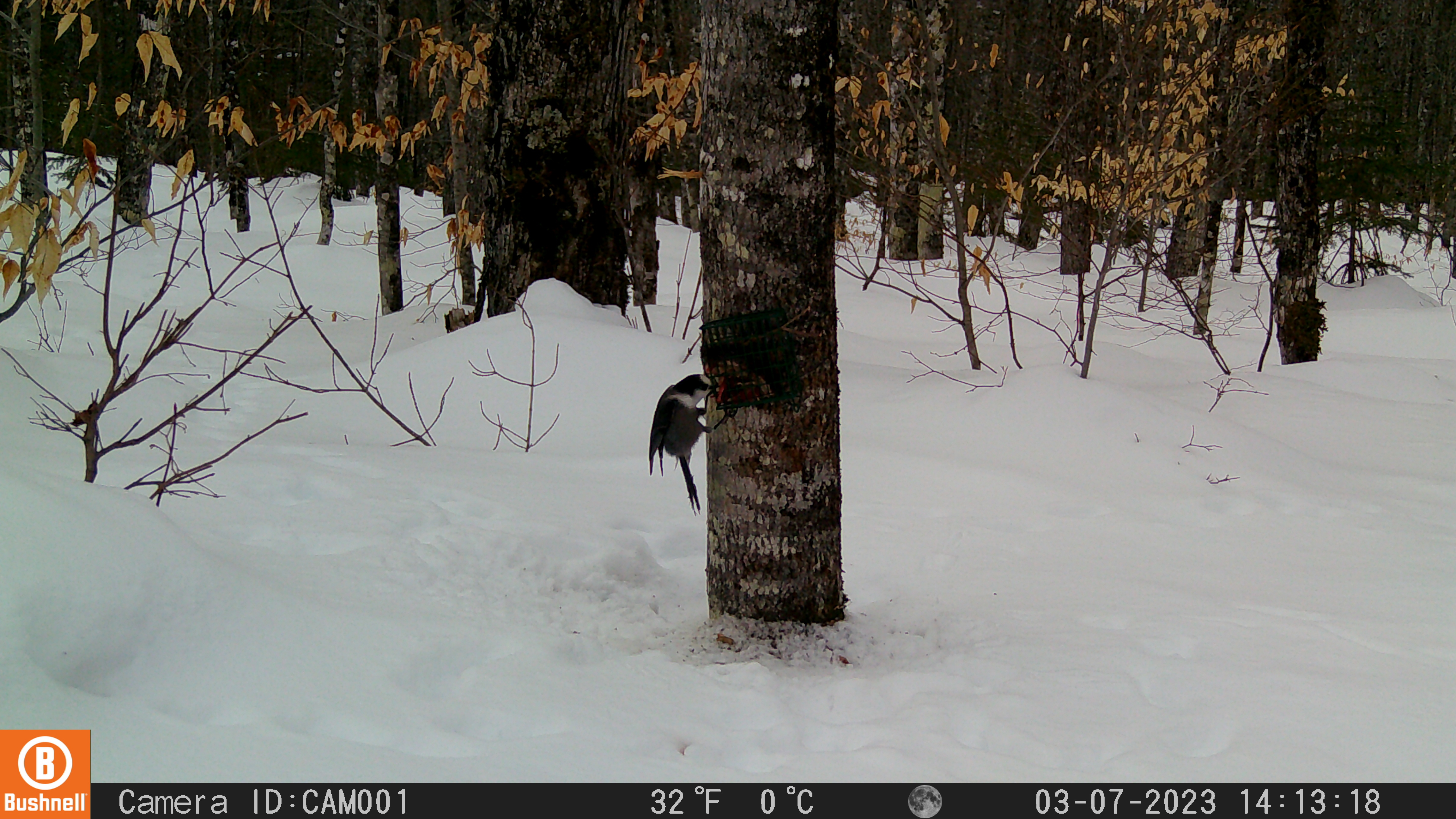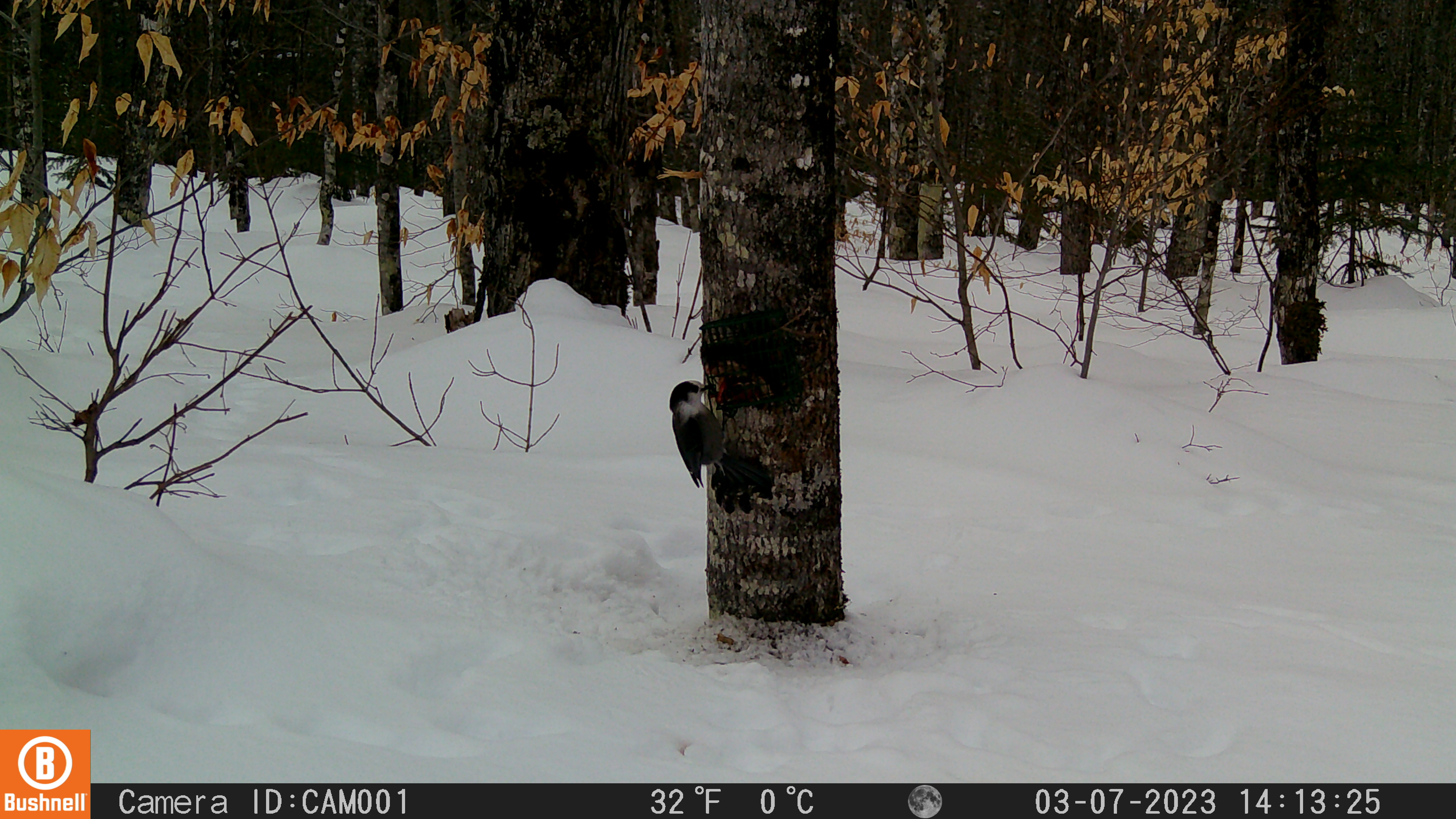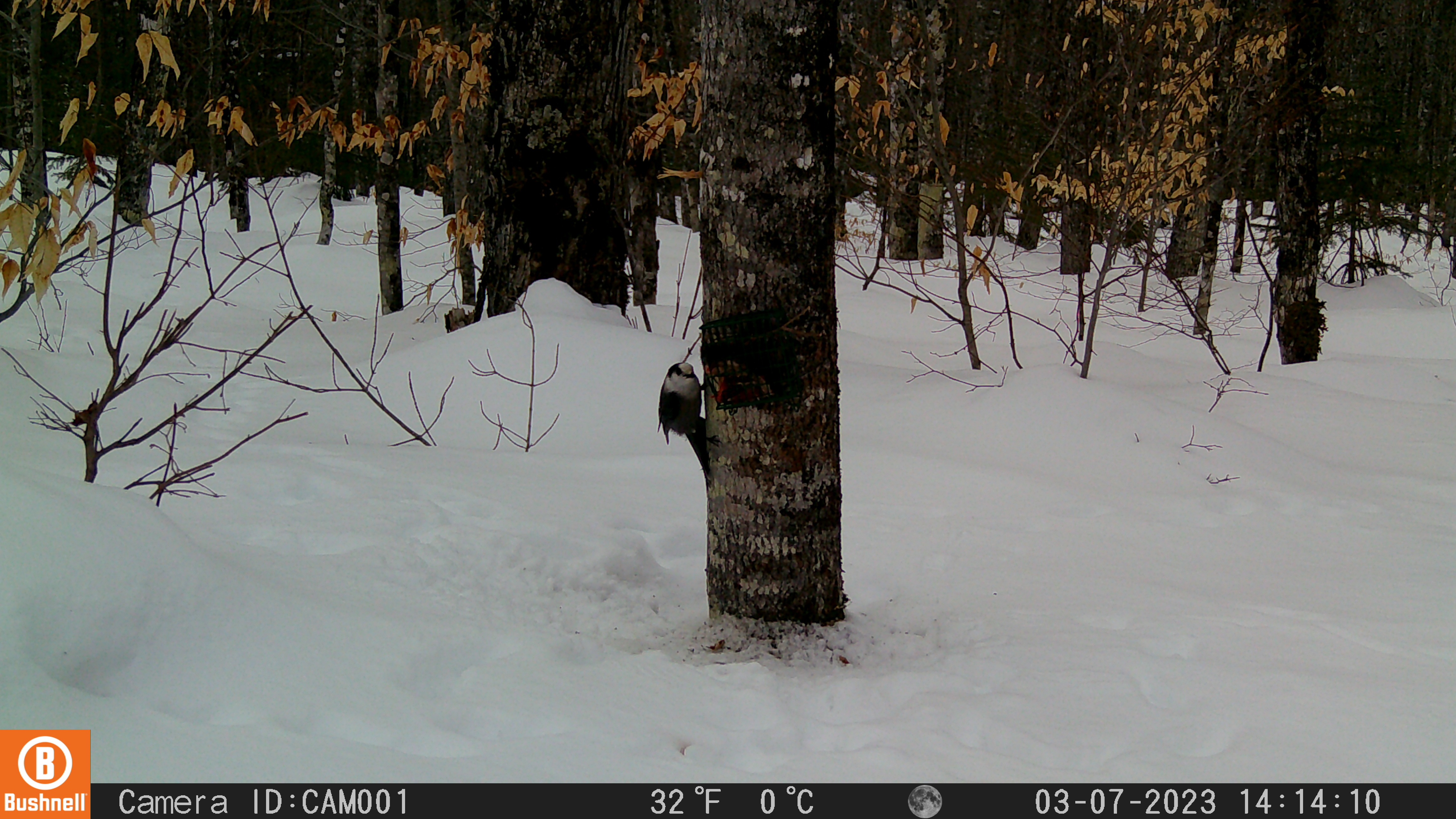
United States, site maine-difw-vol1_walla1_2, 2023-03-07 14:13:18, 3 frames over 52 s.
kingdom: Animalia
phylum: Chordata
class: Aves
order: Passeriformes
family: Corvidae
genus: Perisoreus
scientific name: Perisoreus canadensis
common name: canada jay